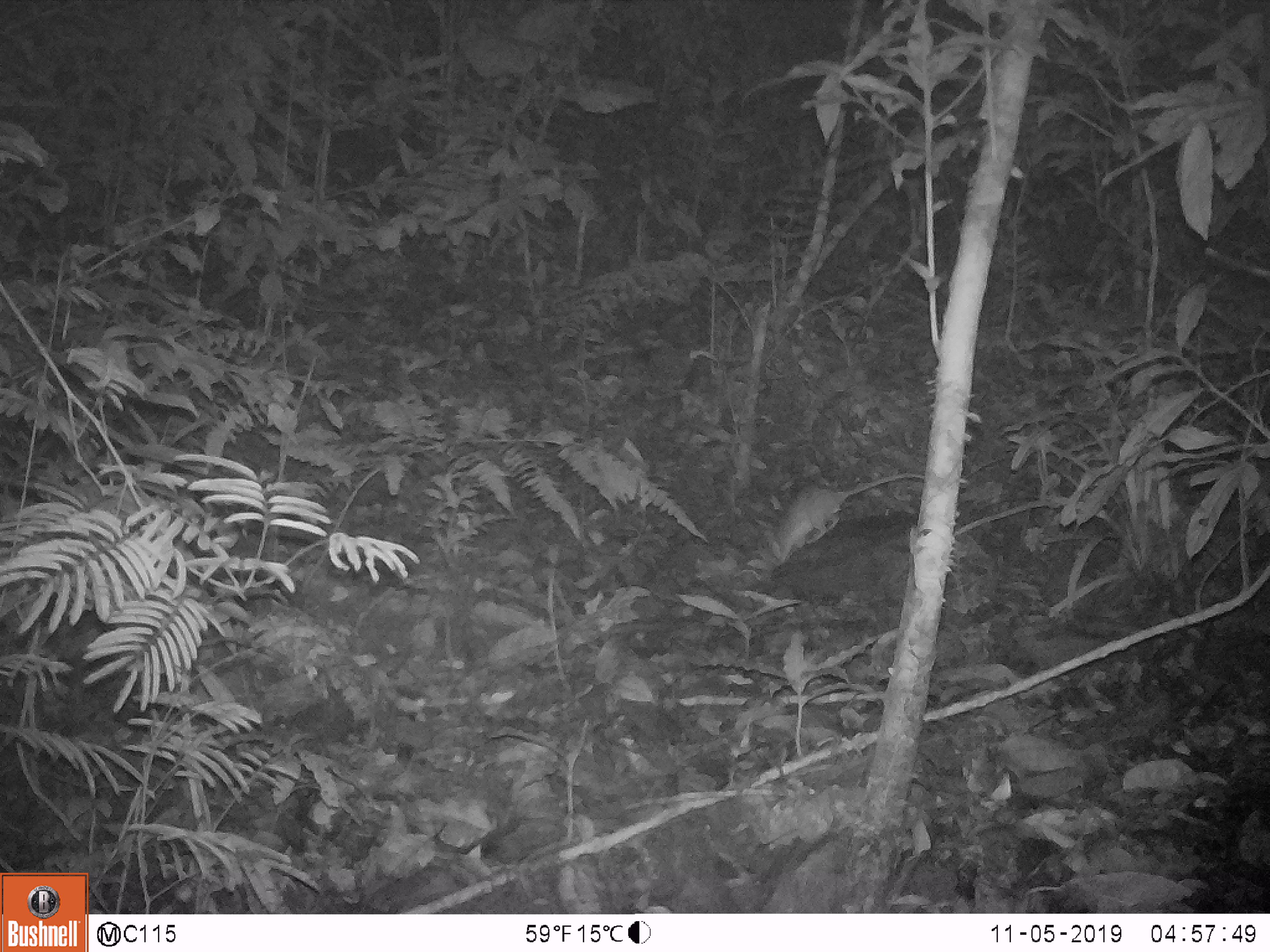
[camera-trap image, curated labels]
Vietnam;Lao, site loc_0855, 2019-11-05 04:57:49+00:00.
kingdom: Animalia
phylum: Chordata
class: Mammalia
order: Rodentia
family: Muridae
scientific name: Muridae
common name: old-world mice and rats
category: unidentified murid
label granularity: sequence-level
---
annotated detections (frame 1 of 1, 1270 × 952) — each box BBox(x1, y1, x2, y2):
unidentified murid: BBox(763, 473, 924, 568)